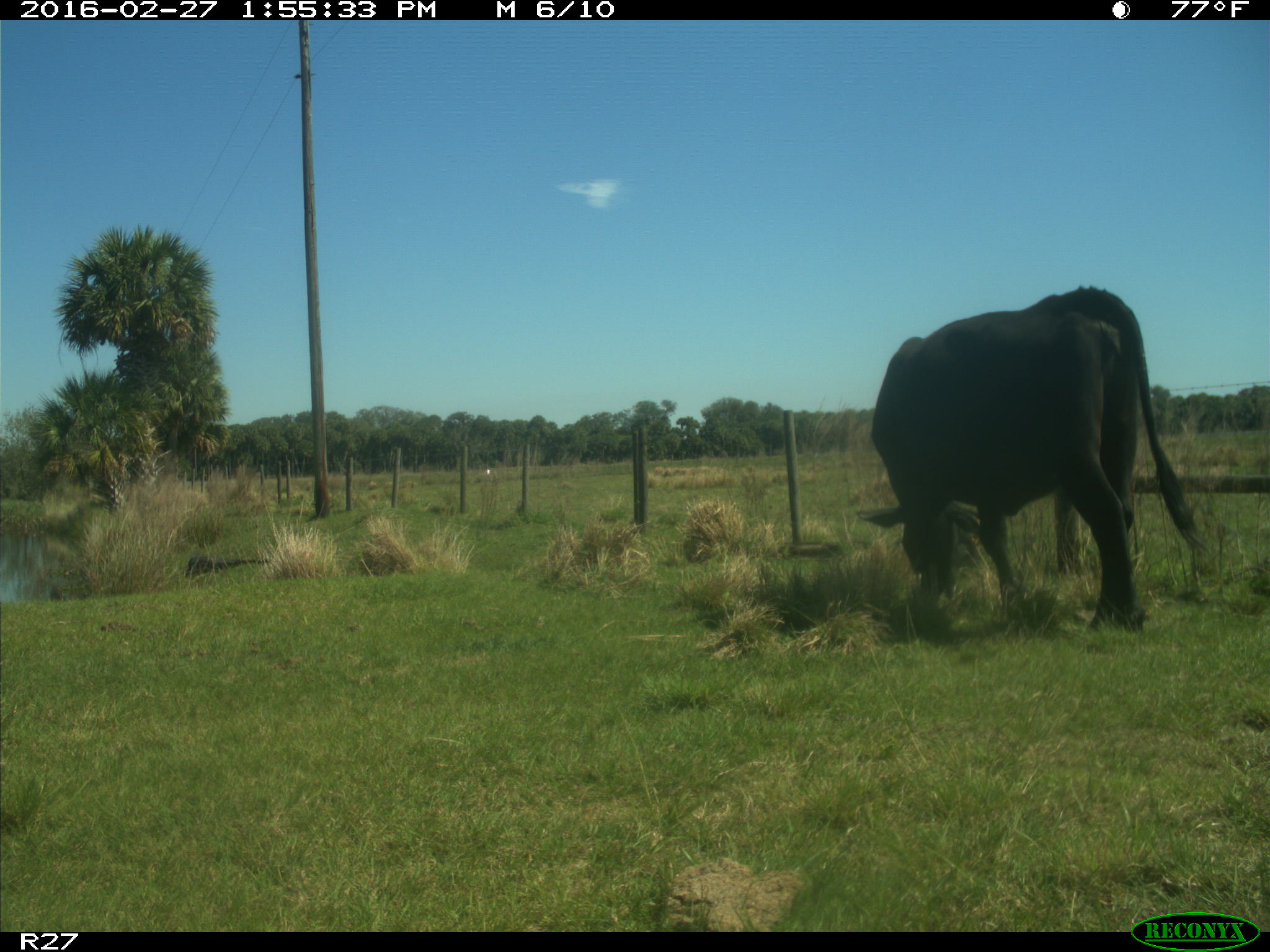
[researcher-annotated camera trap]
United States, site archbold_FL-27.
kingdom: Animalia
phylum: Chordata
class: Mammalia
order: Artiodactyla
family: Bovidae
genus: Bos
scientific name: Bos taurus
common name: domestic cow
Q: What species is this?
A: Bos taurus (domestic cow).